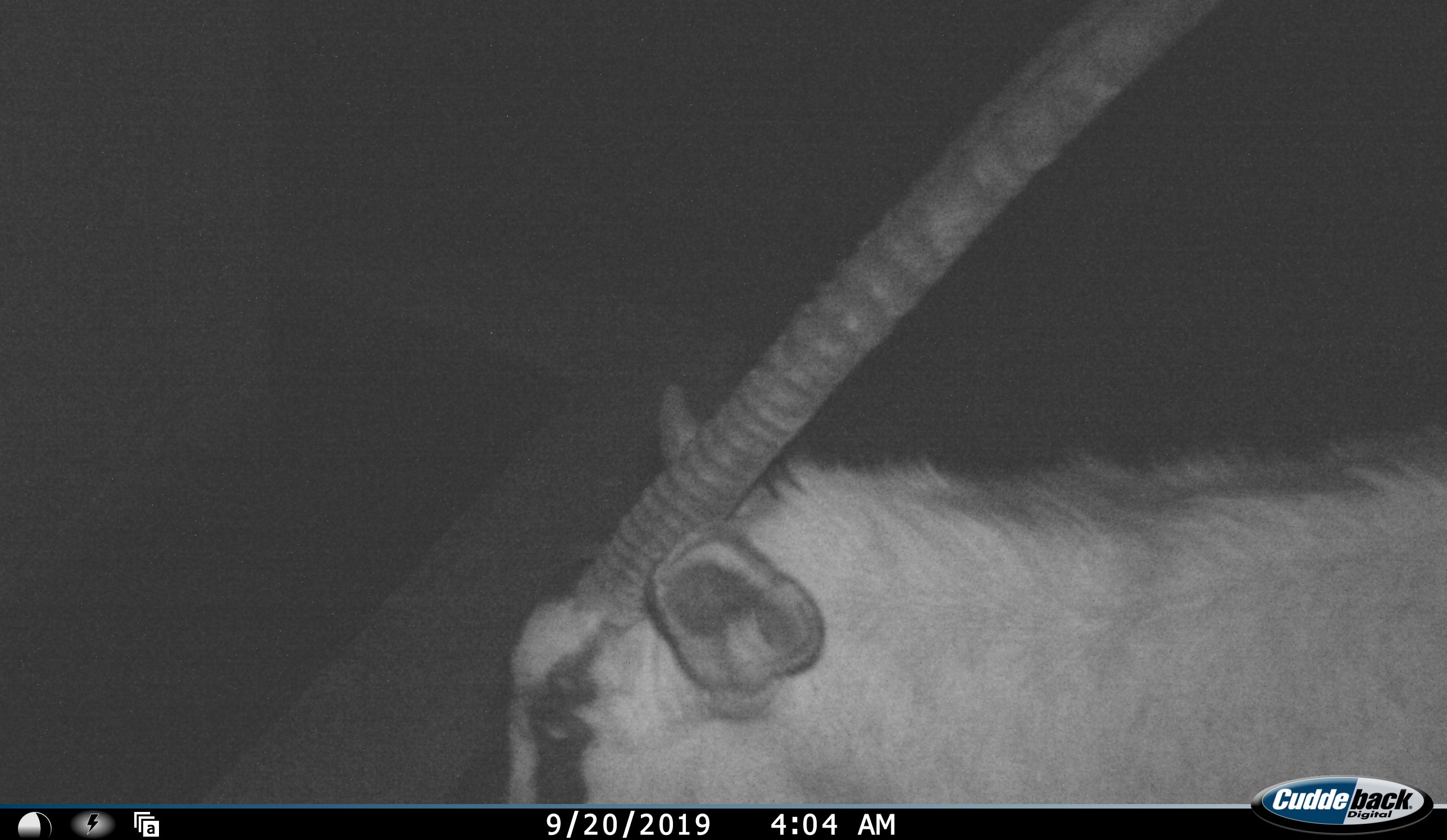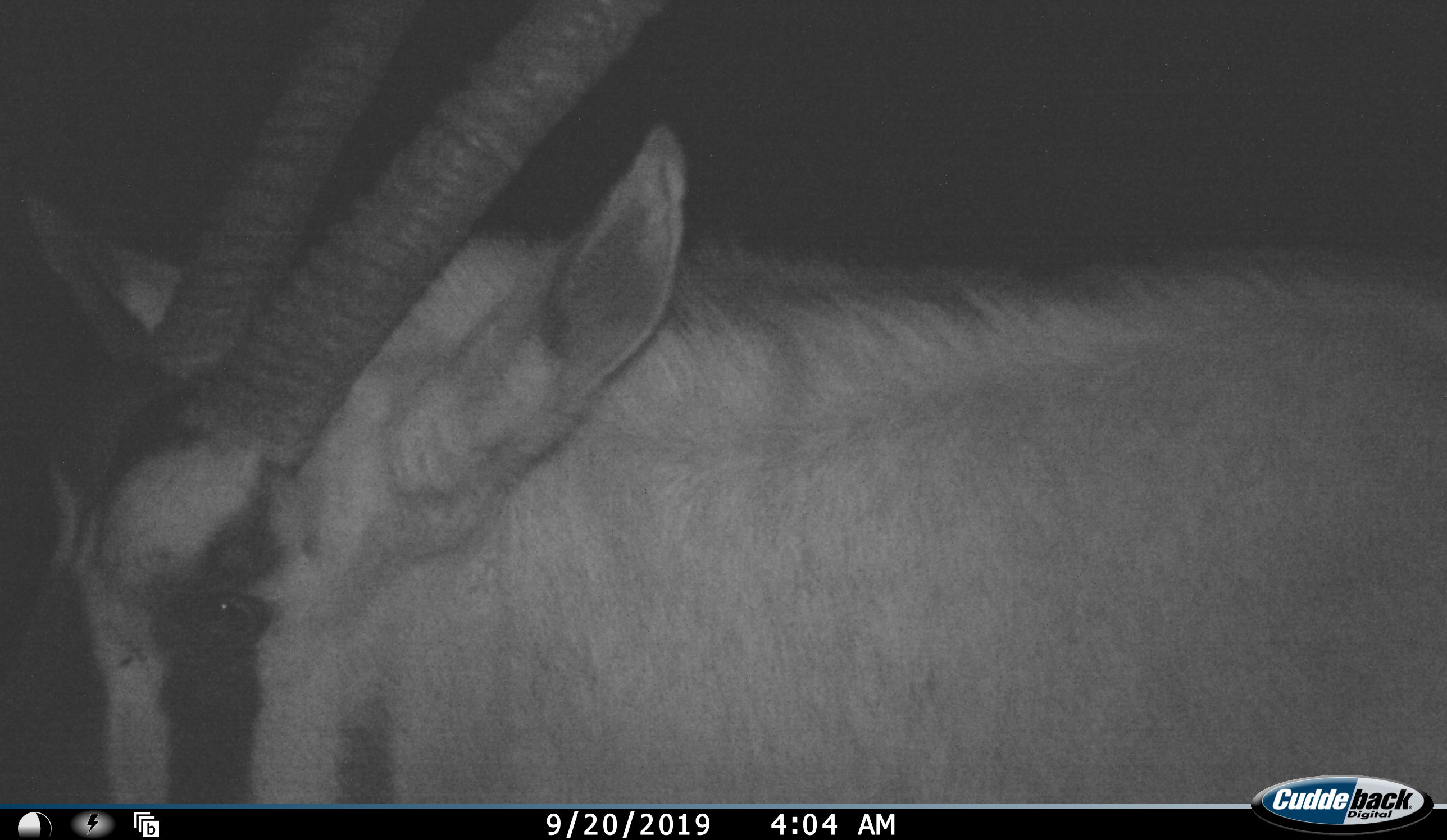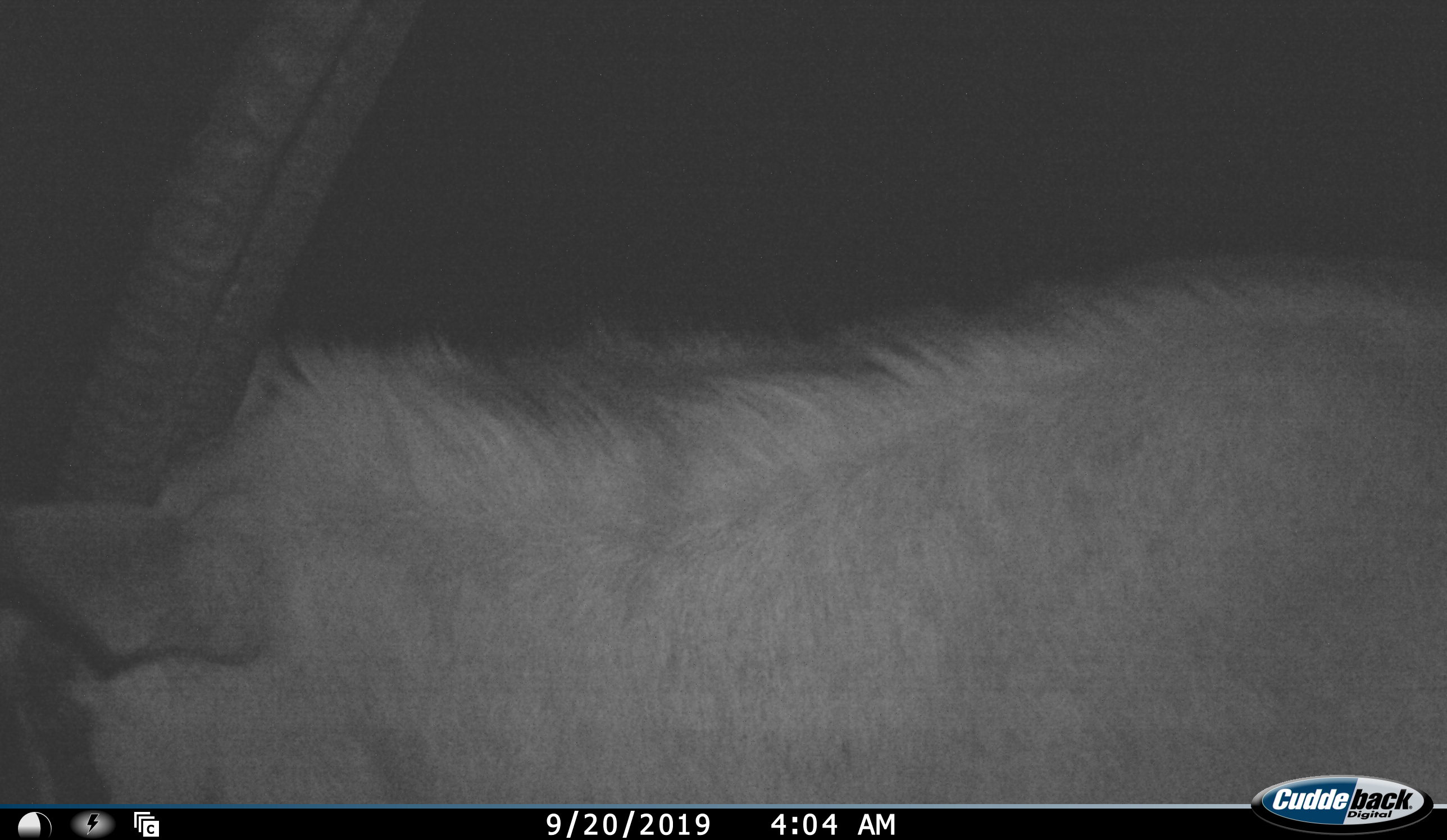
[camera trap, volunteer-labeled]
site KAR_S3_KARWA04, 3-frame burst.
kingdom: Animalia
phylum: Chordata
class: Mammalia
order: Artiodactyla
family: Bovidae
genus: Oryx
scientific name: Oryx gazella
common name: gemsbok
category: oryx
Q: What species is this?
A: Oryx (gemsbok) (Oryx gazella).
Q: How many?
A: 1.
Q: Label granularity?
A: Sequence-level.